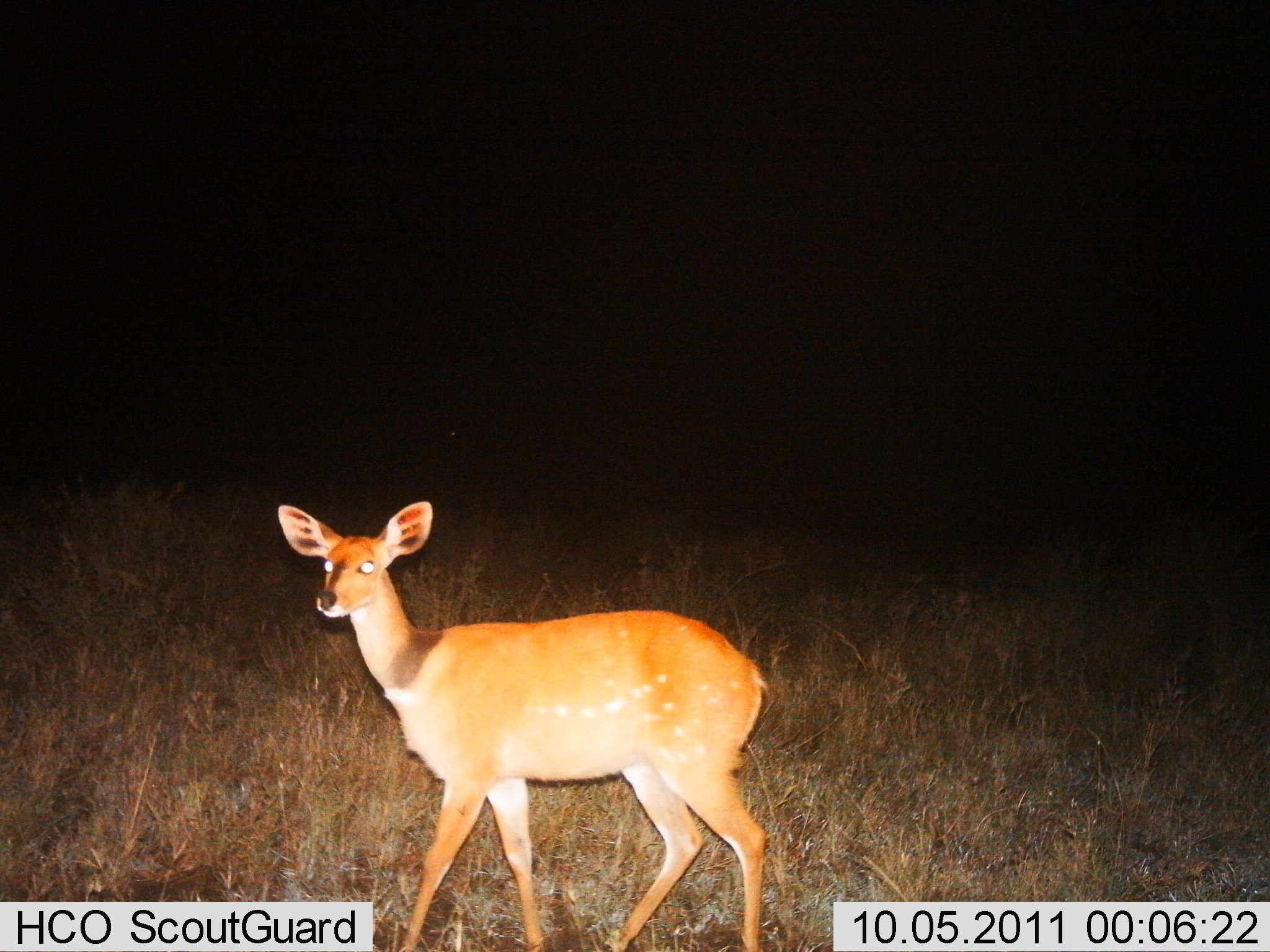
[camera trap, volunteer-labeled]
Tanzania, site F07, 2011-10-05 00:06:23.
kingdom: Animalia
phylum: Chordata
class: Mammalia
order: Artiodactyla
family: Bovidae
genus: Redunca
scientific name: Redunca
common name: reedbuck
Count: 1.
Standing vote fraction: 92%.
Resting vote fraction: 0%.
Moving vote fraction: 8%.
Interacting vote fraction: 0%.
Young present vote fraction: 8%.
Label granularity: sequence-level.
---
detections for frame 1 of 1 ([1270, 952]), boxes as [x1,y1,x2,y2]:
animal: [276,499,767,952]